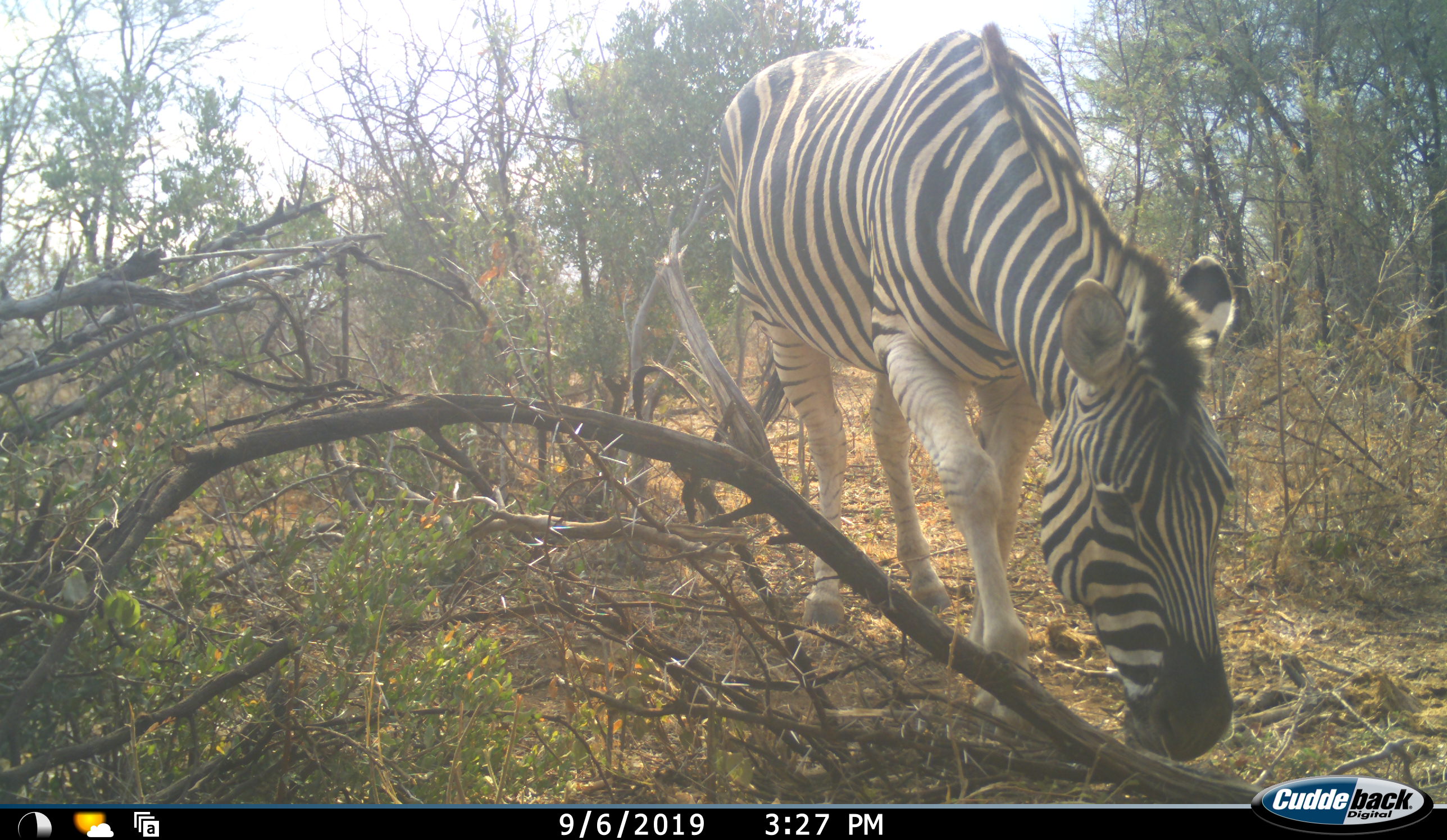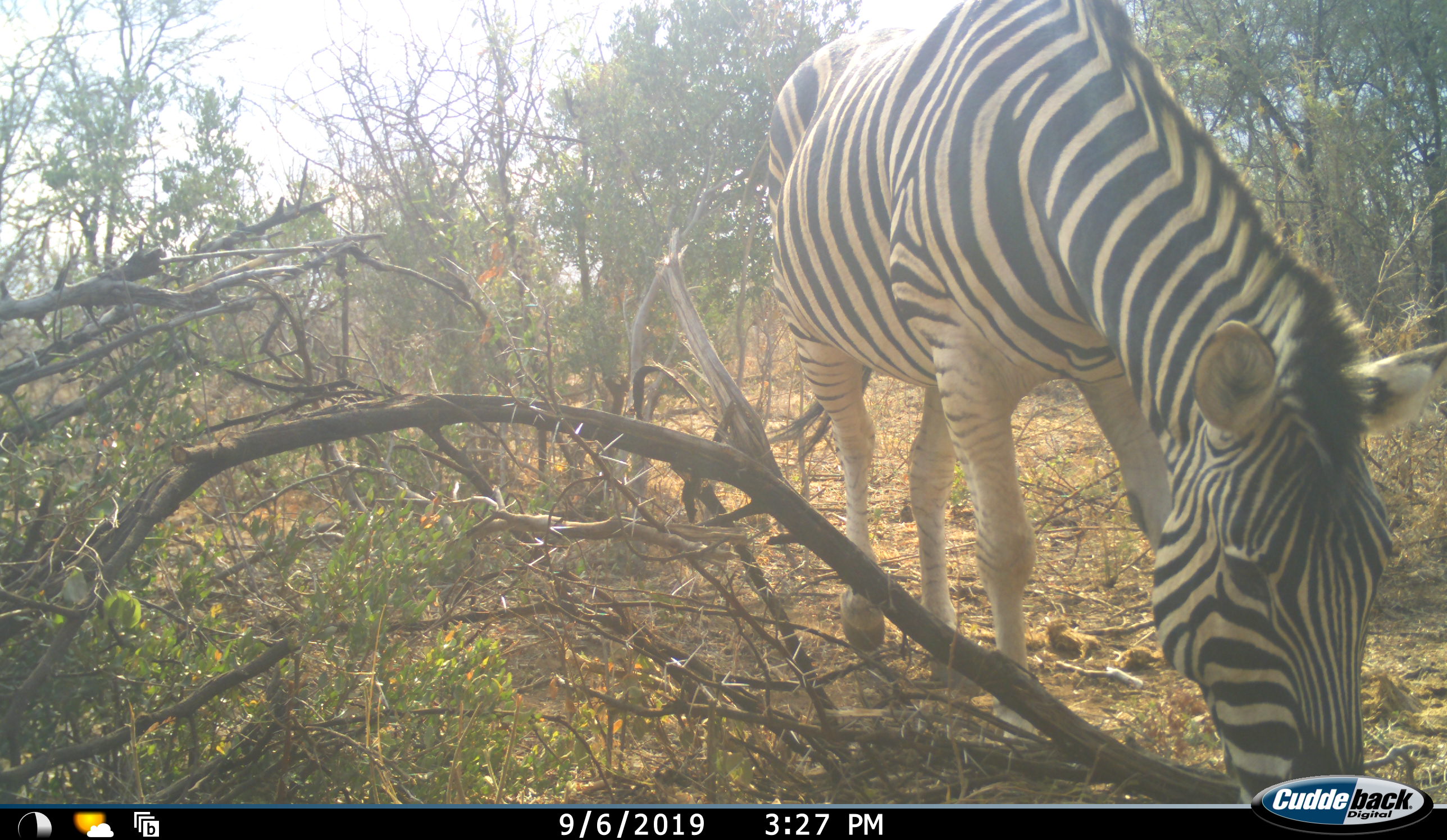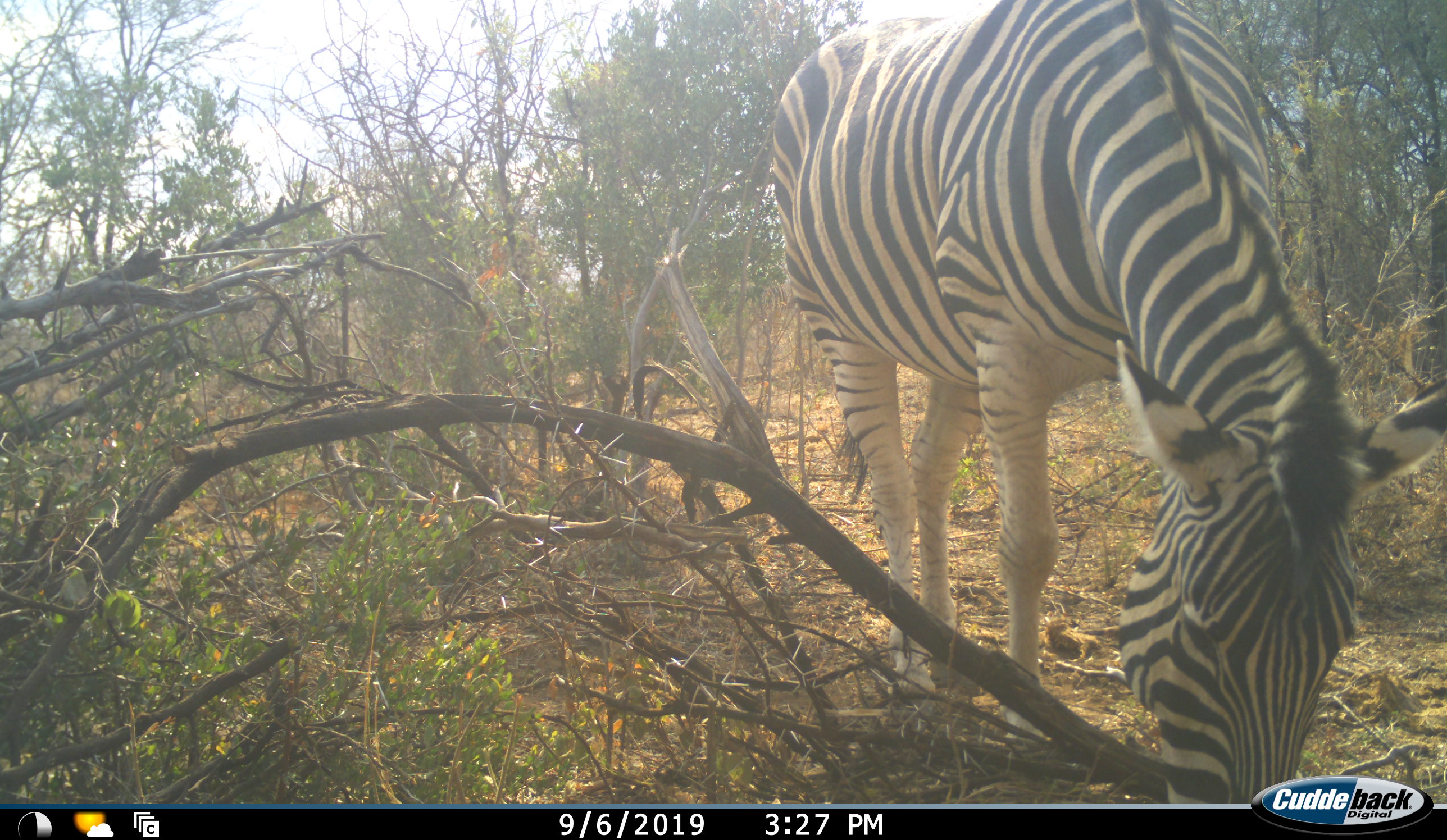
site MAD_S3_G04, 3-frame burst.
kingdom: Animalia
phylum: Chordata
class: Mammalia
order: Perissodactyla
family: Equidae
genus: Equus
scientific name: Equus quagga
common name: plains zebra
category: zebraplains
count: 1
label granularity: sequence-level